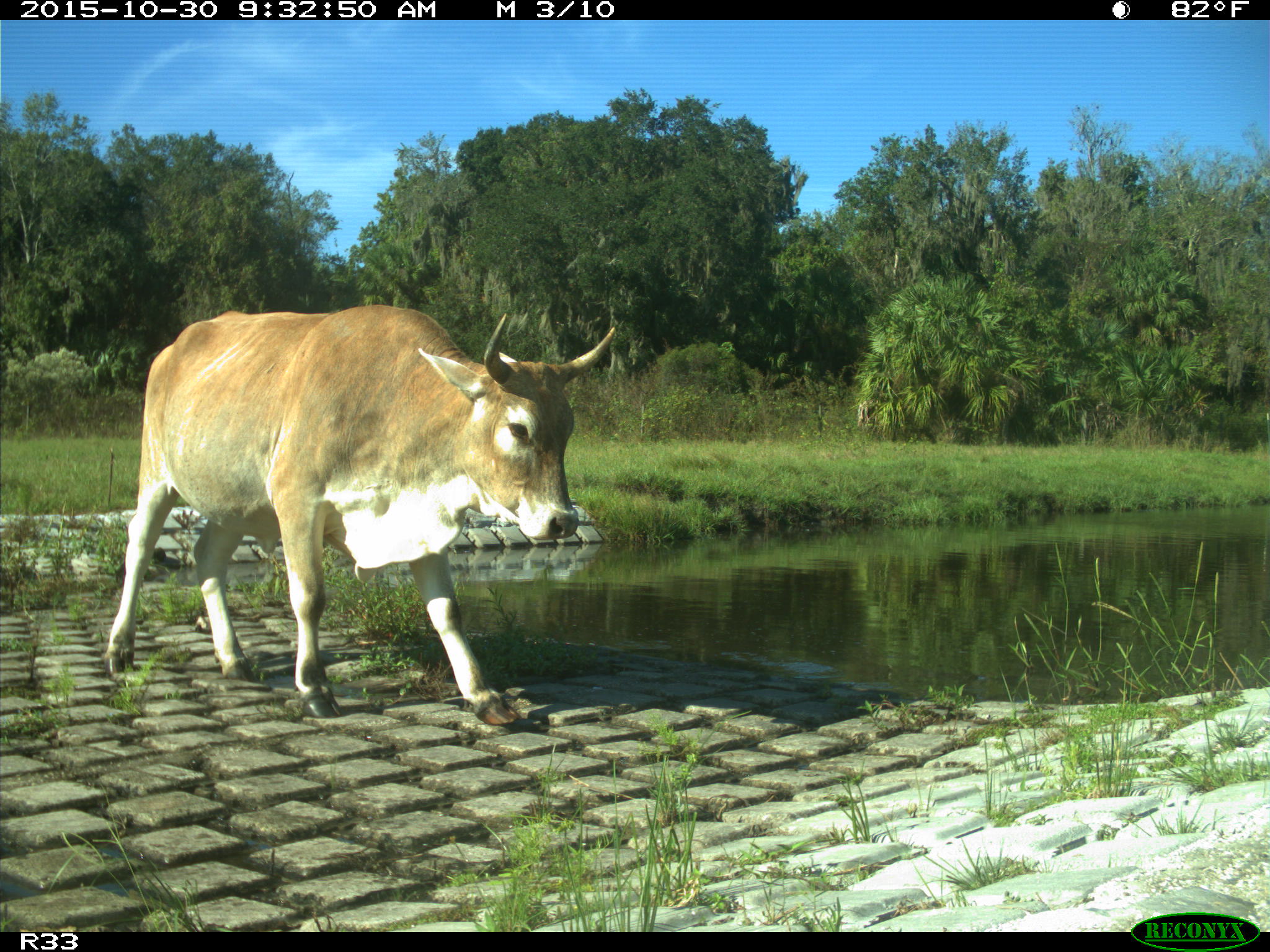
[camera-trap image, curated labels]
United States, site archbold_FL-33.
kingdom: Animalia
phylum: Chordata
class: Mammalia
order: Artiodactyla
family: Bovidae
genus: Bos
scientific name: Bos taurus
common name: domestic cow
Bos taurus (domestic cow).